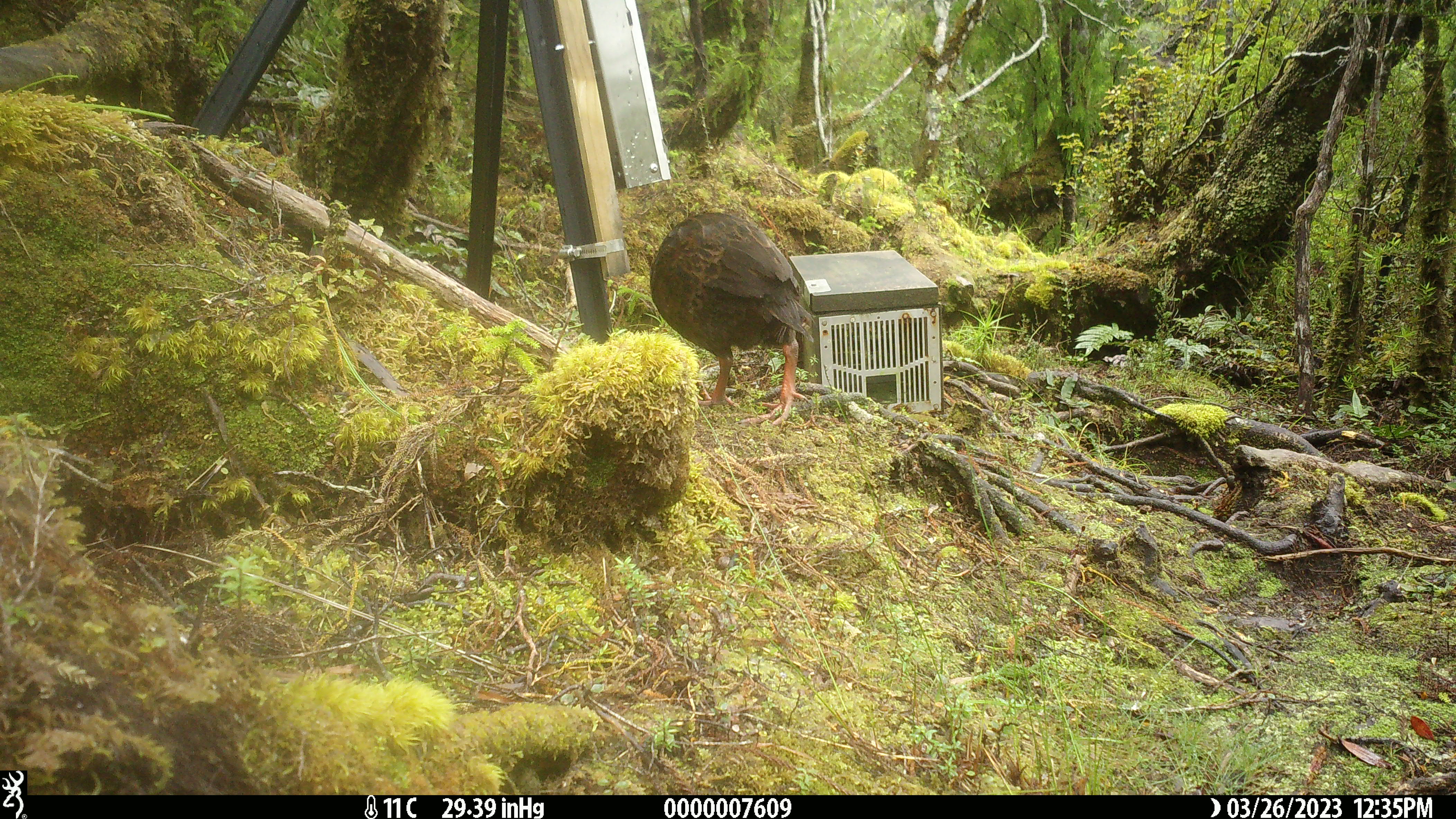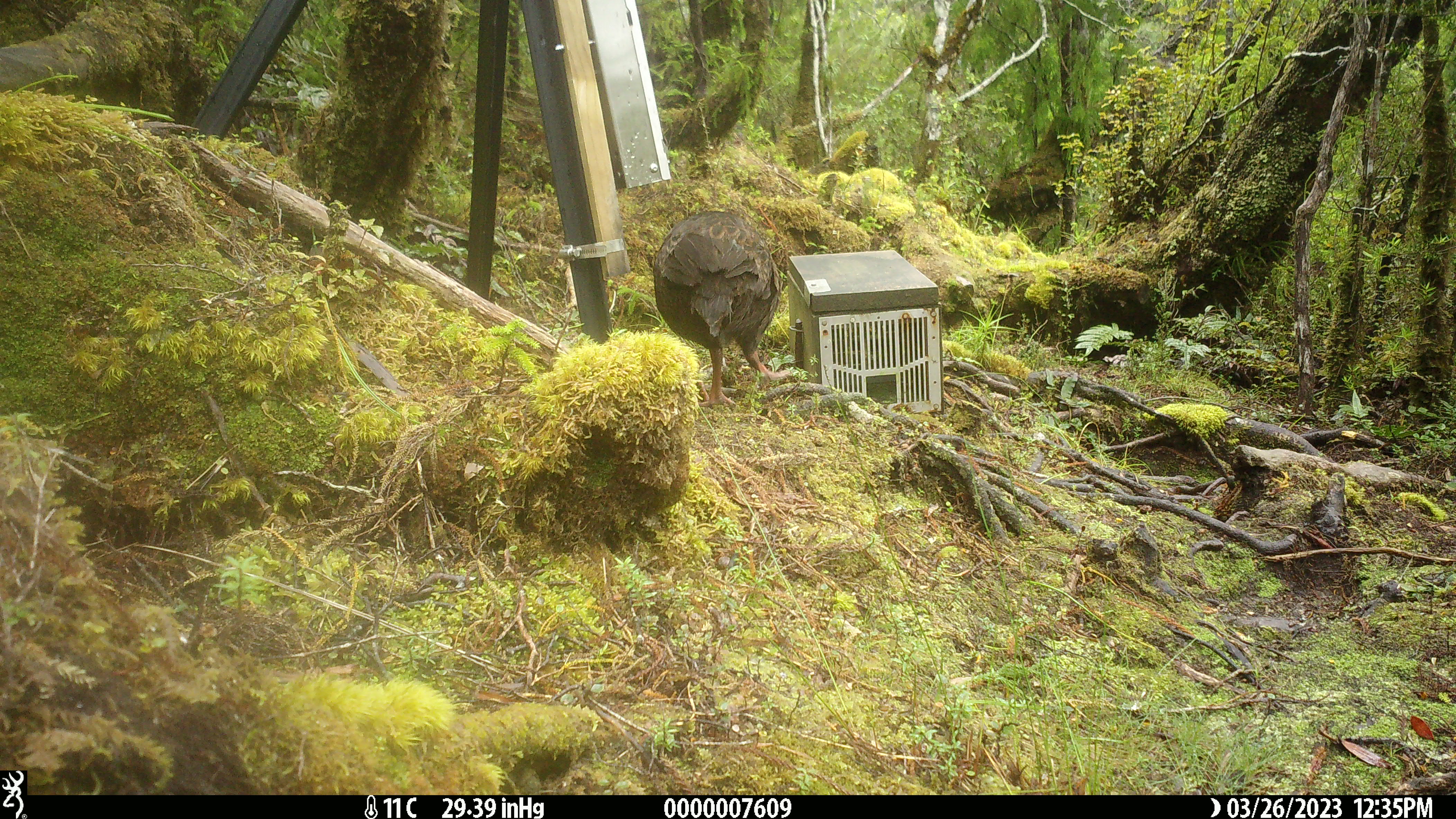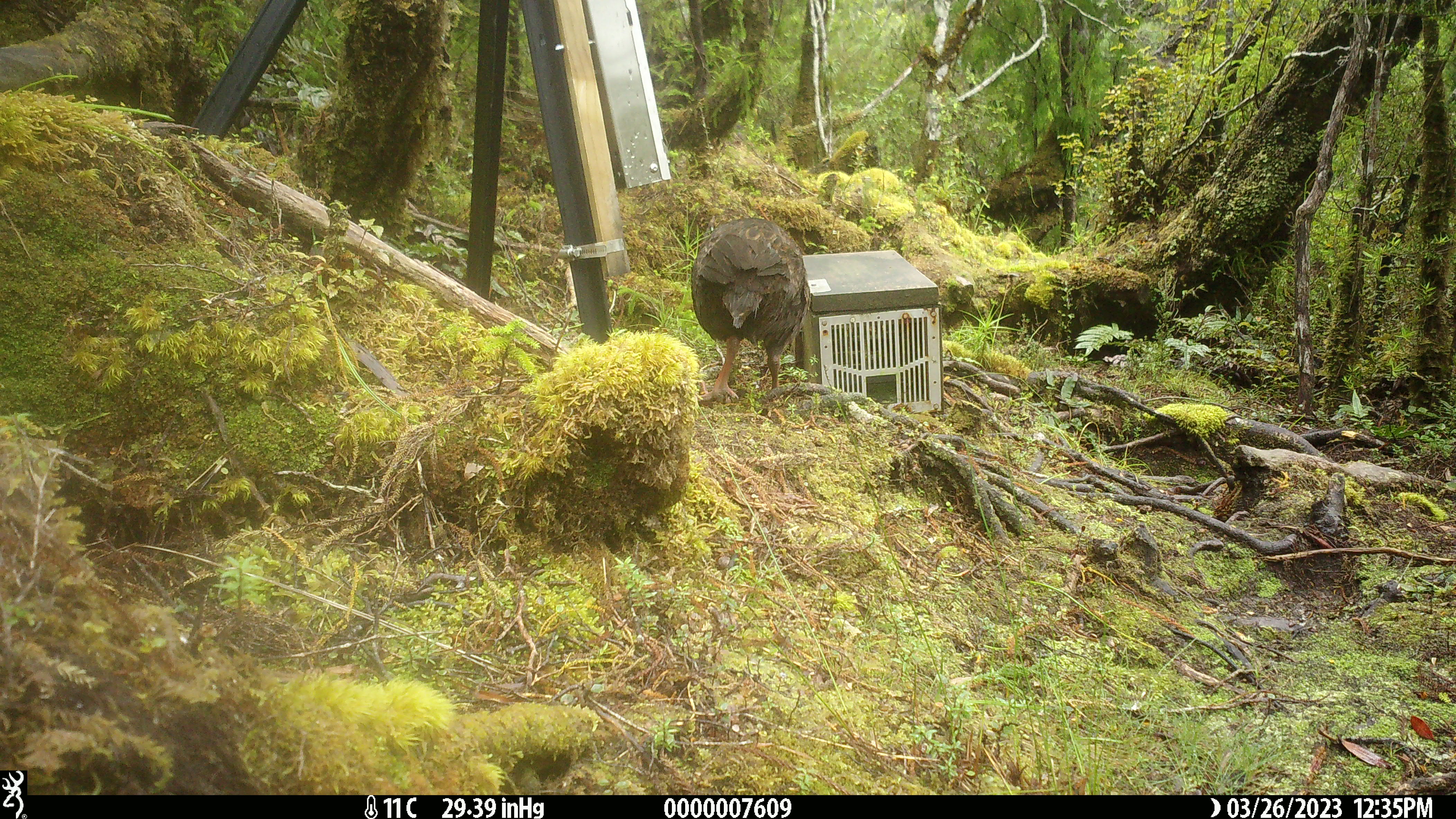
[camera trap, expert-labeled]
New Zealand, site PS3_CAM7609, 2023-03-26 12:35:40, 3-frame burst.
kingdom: Animalia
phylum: Chordata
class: Aves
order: Gruiformes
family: Rallidae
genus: Gallirallus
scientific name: Gallirallus australis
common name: weka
Weka (Gallirallus australis).